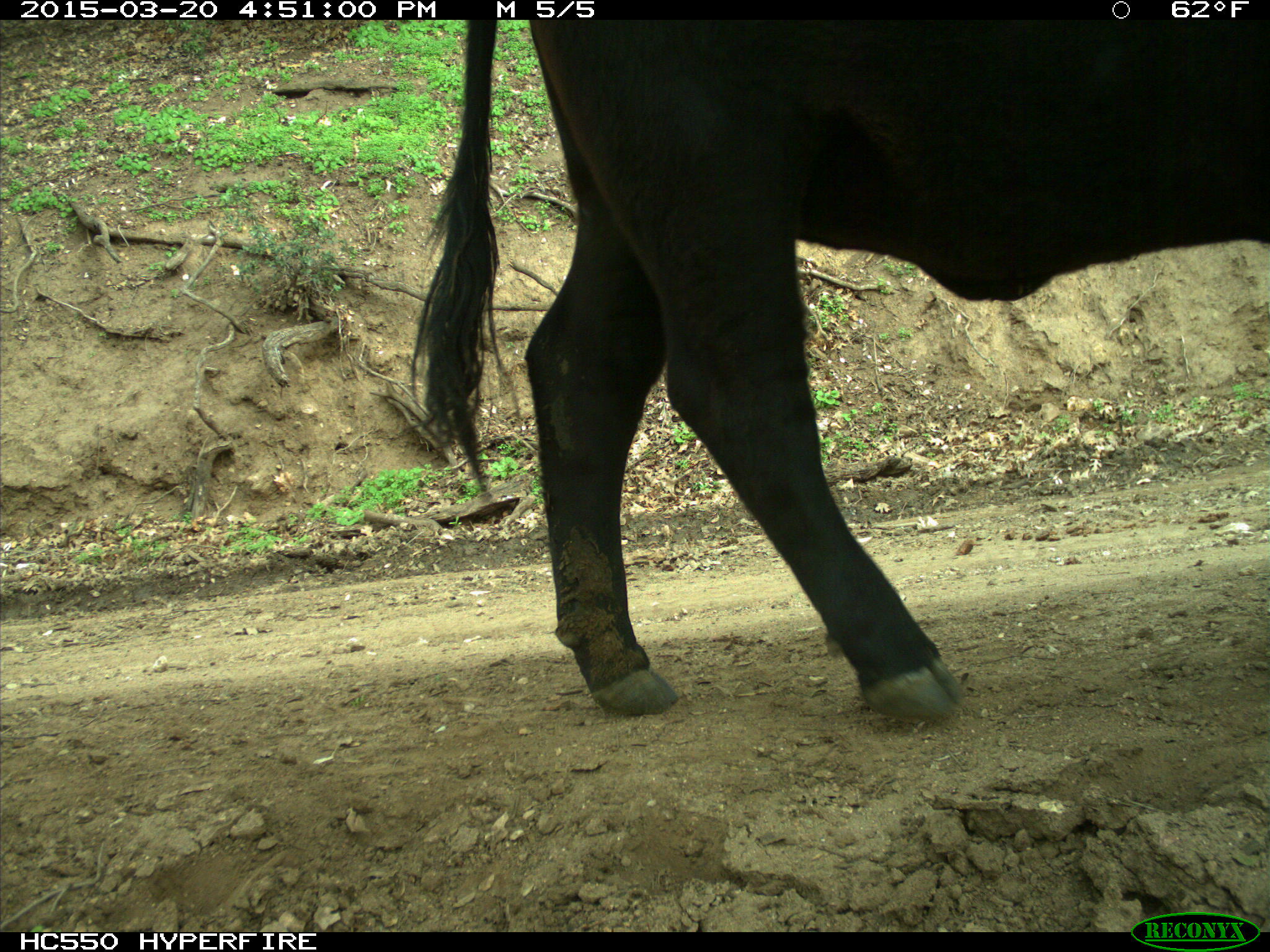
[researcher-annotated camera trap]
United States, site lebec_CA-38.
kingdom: Animalia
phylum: Chordata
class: Mammalia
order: Artiodactyla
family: Bovidae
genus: Bos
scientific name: Bos taurus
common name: domestic cow